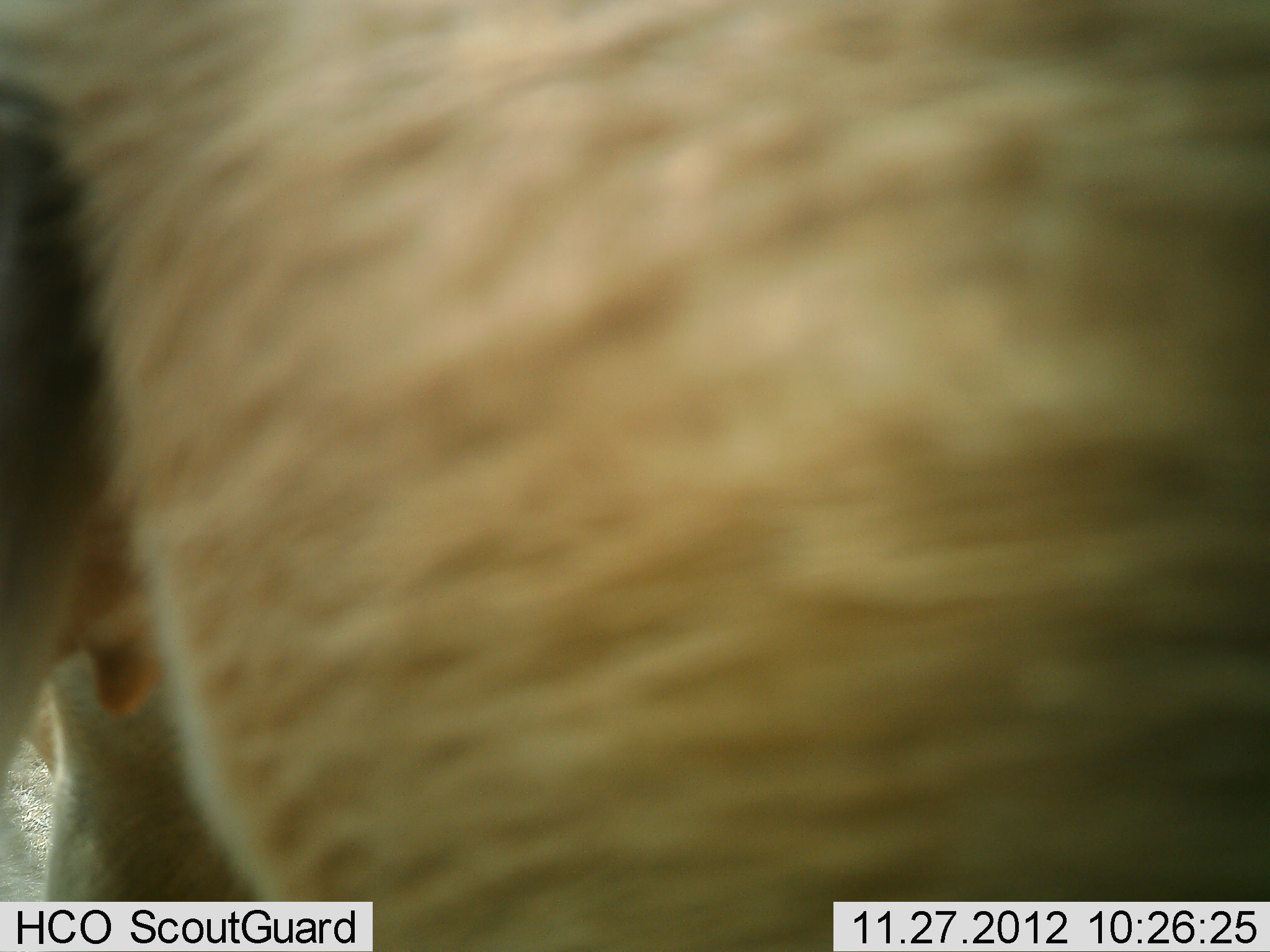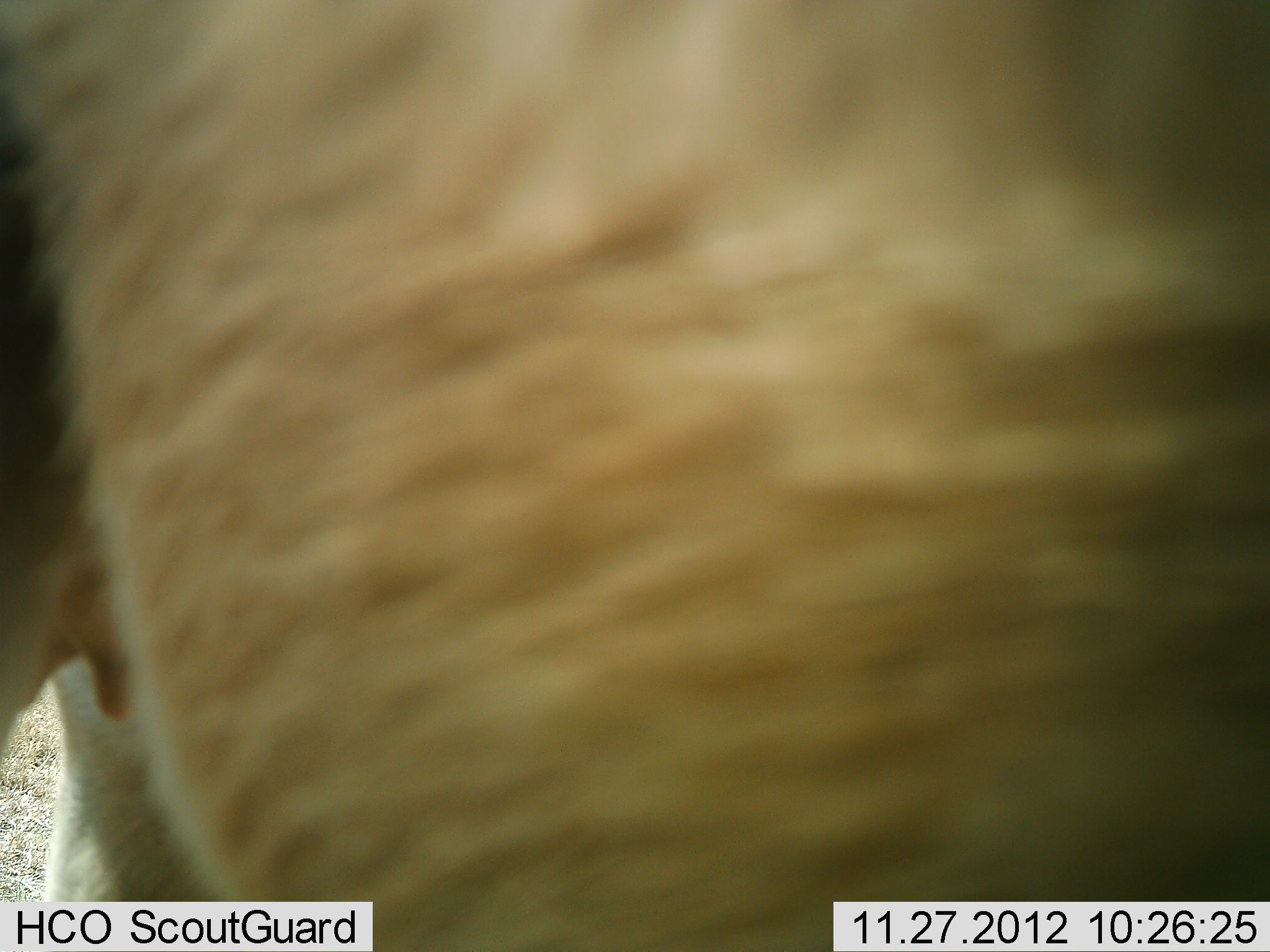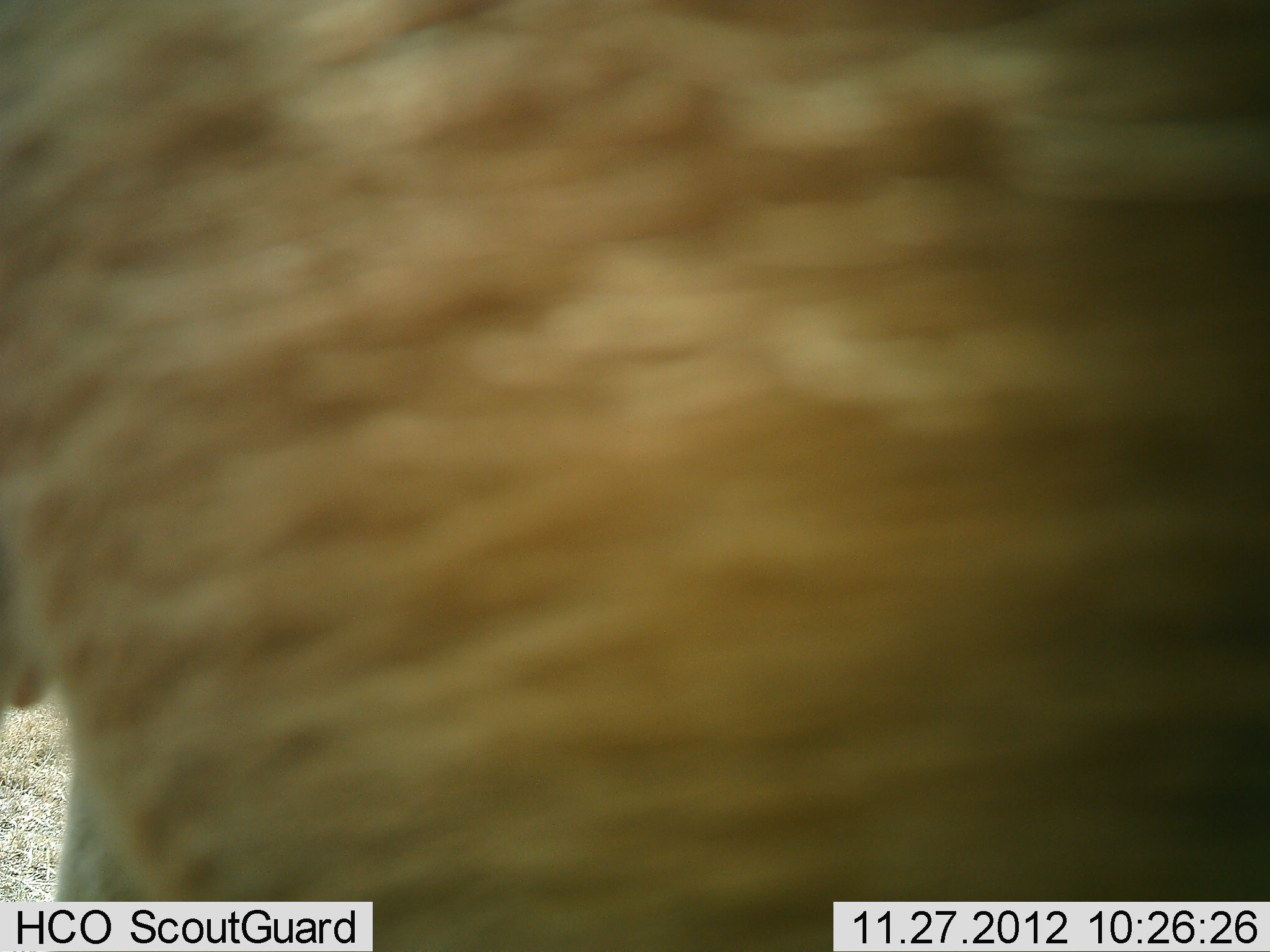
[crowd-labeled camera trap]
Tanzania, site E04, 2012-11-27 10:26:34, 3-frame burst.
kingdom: Animalia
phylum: Chordata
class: Mammalia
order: Artiodactyla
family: Bovidae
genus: Alcelaphus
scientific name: Alcelaphus buselaphus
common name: hartebeest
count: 1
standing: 86%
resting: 0%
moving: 14%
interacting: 0%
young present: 0%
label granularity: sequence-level